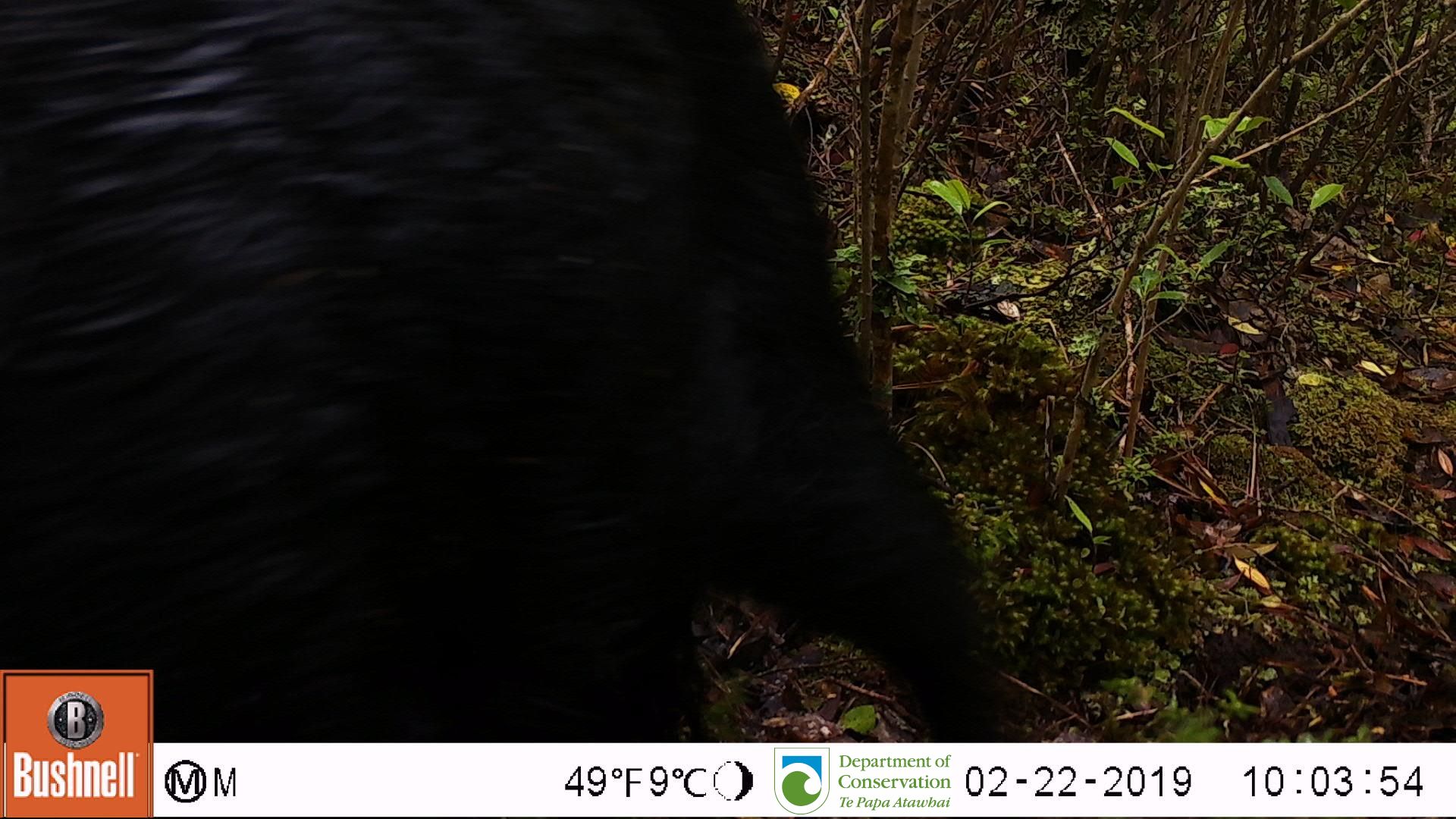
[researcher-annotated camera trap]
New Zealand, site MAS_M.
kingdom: Animalia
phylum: Chordata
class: Mammalia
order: Artiodactyla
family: Suidae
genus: Sus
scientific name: Sus scrofa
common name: pig